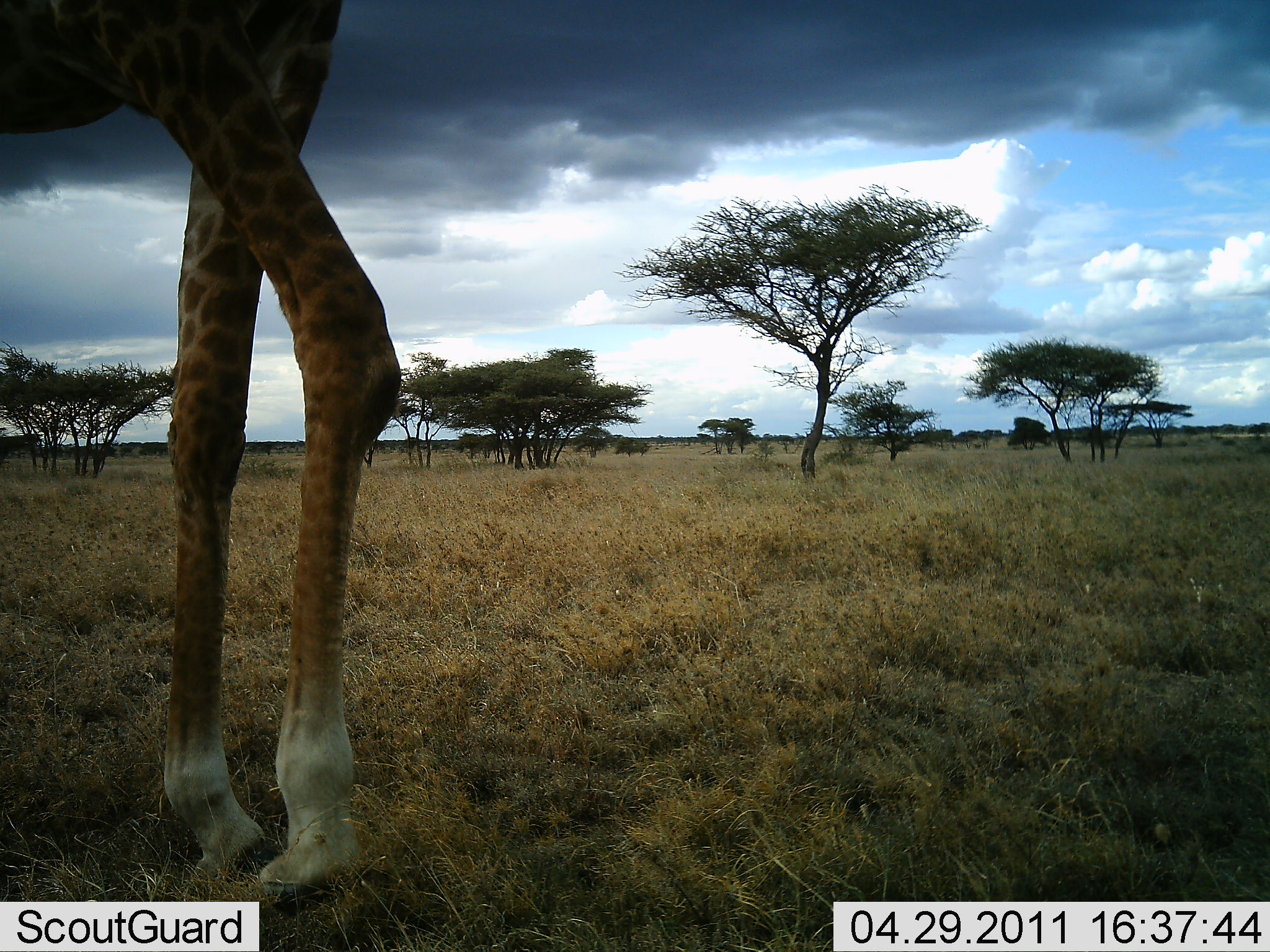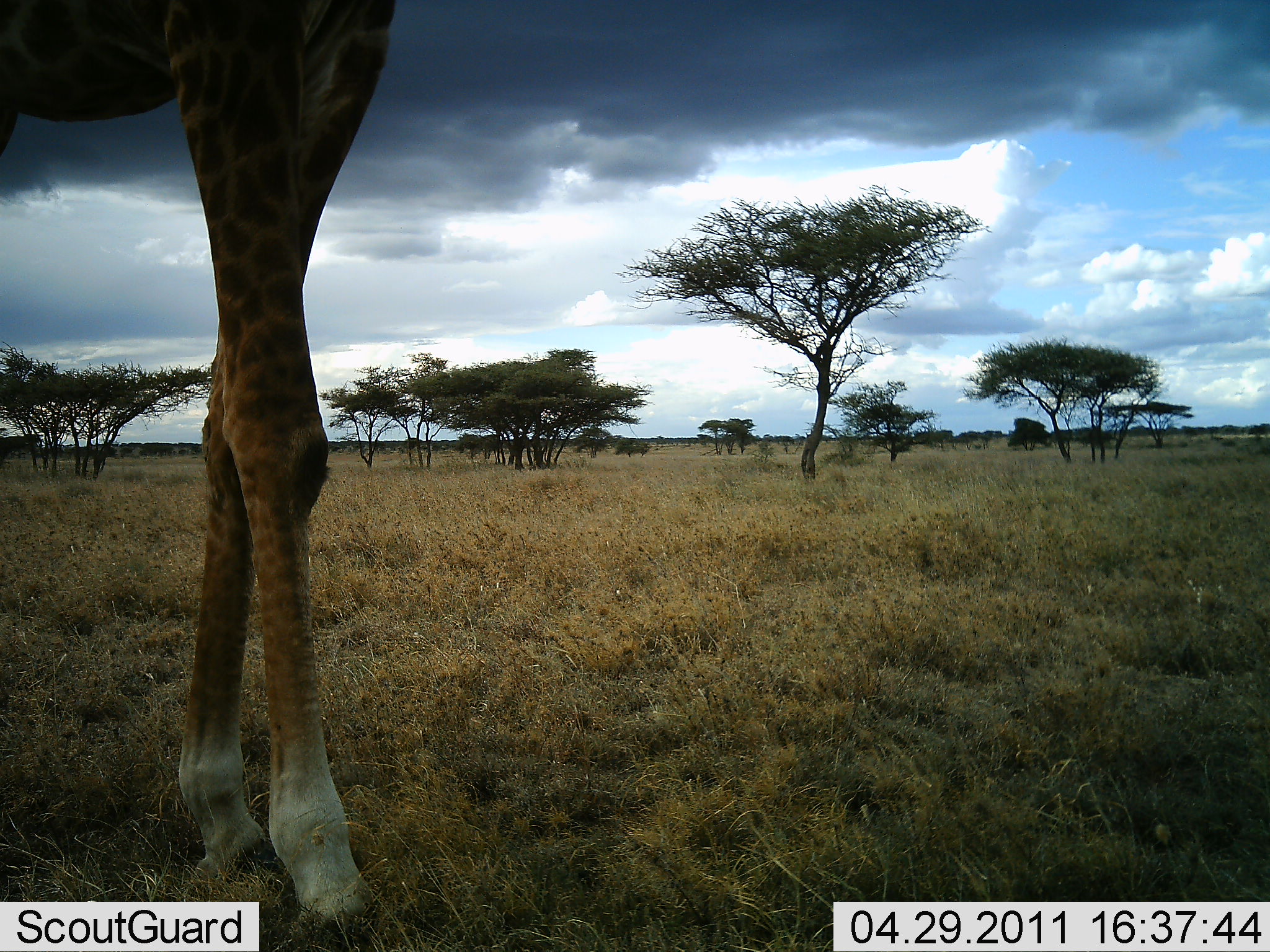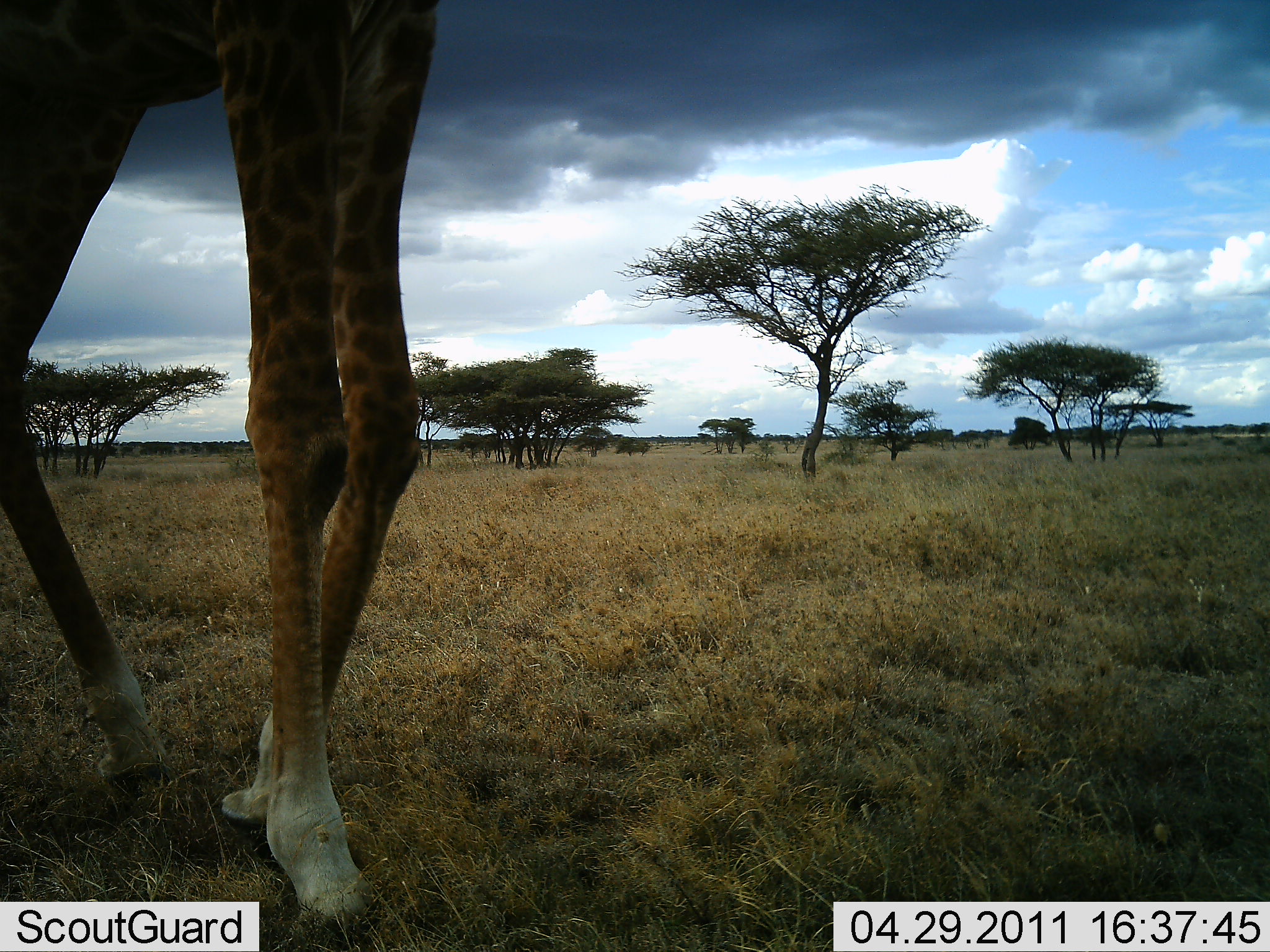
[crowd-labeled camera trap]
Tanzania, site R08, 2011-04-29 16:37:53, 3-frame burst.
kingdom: Animalia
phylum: Chordata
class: Mammalia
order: Artiodactyla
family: Giraffidae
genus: Giraffa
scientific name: Giraffa camelopardalis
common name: giraffe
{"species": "giraffe (Giraffa camelopardalis)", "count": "1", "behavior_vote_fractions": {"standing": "45%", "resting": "0%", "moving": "55%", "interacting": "0%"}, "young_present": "0%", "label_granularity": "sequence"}